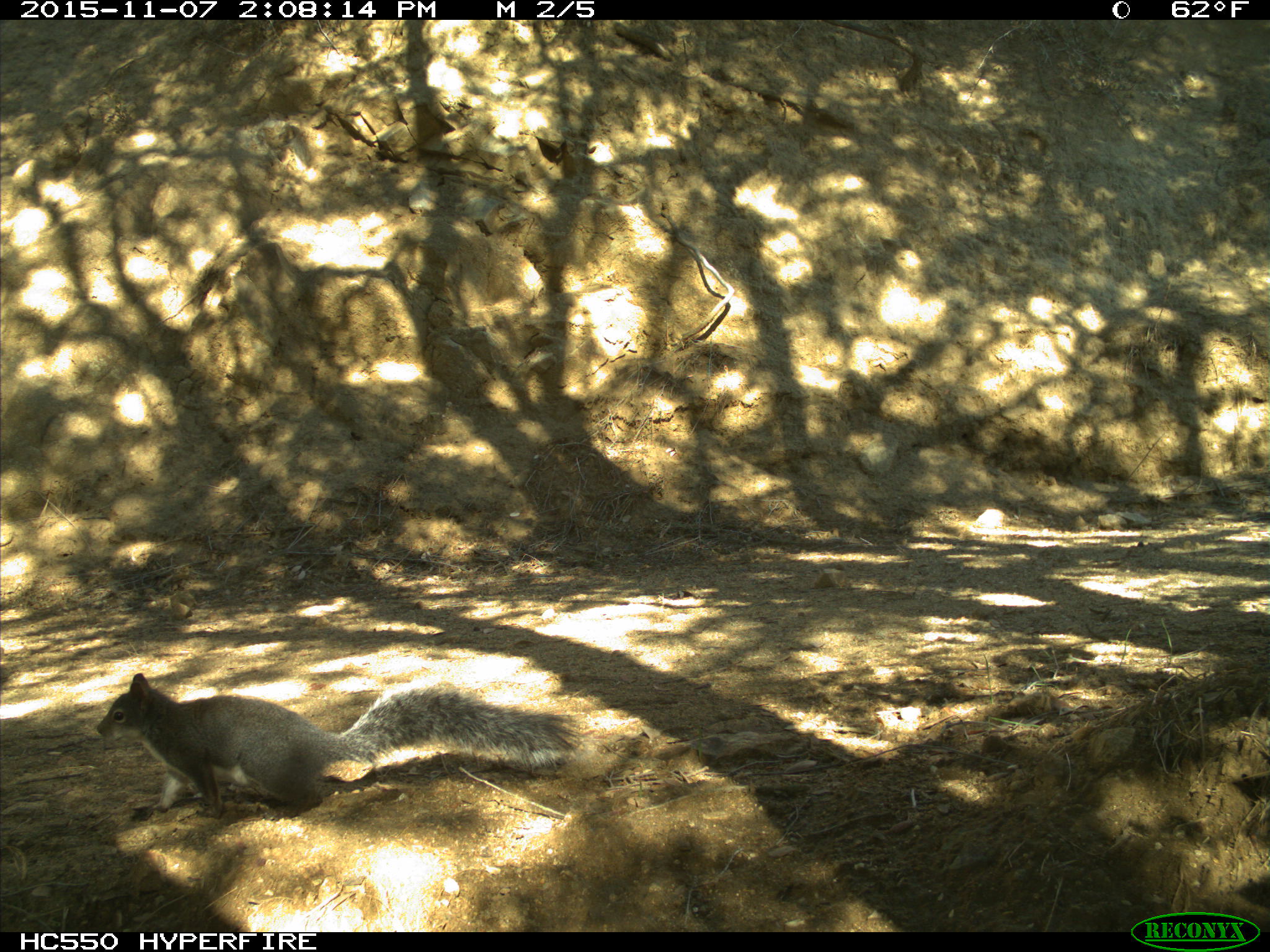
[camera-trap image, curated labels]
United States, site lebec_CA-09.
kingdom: Animalia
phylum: Chordata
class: Mammalia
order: Rodentia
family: Sciuridae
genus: Sciurus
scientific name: Sciurus carolinensis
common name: eastern gray squirrel